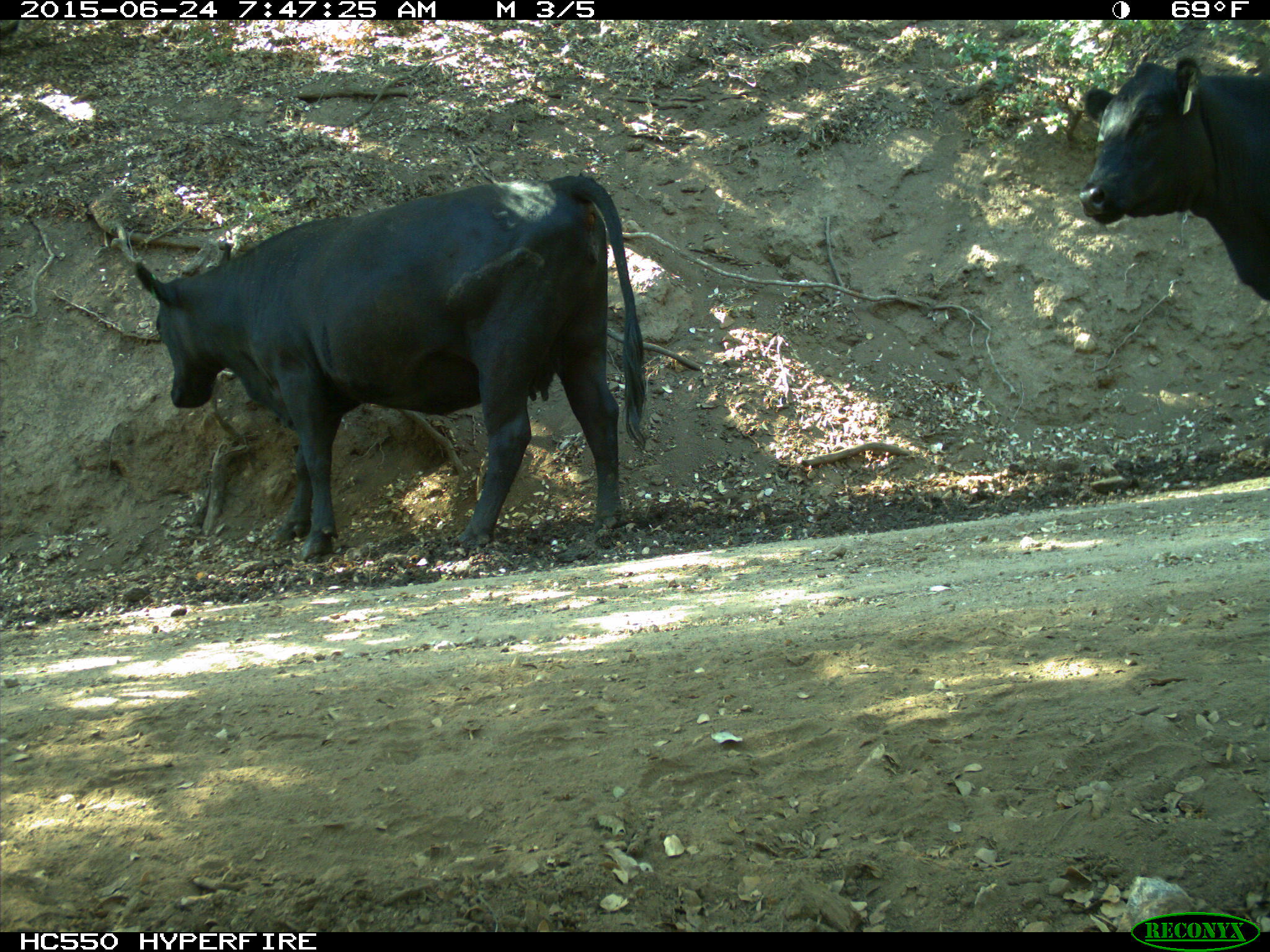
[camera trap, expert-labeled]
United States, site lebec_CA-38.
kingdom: Animalia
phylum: Chordata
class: Mammalia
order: Artiodactyla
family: Bovidae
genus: Bos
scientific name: Bos taurus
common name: domestic cow